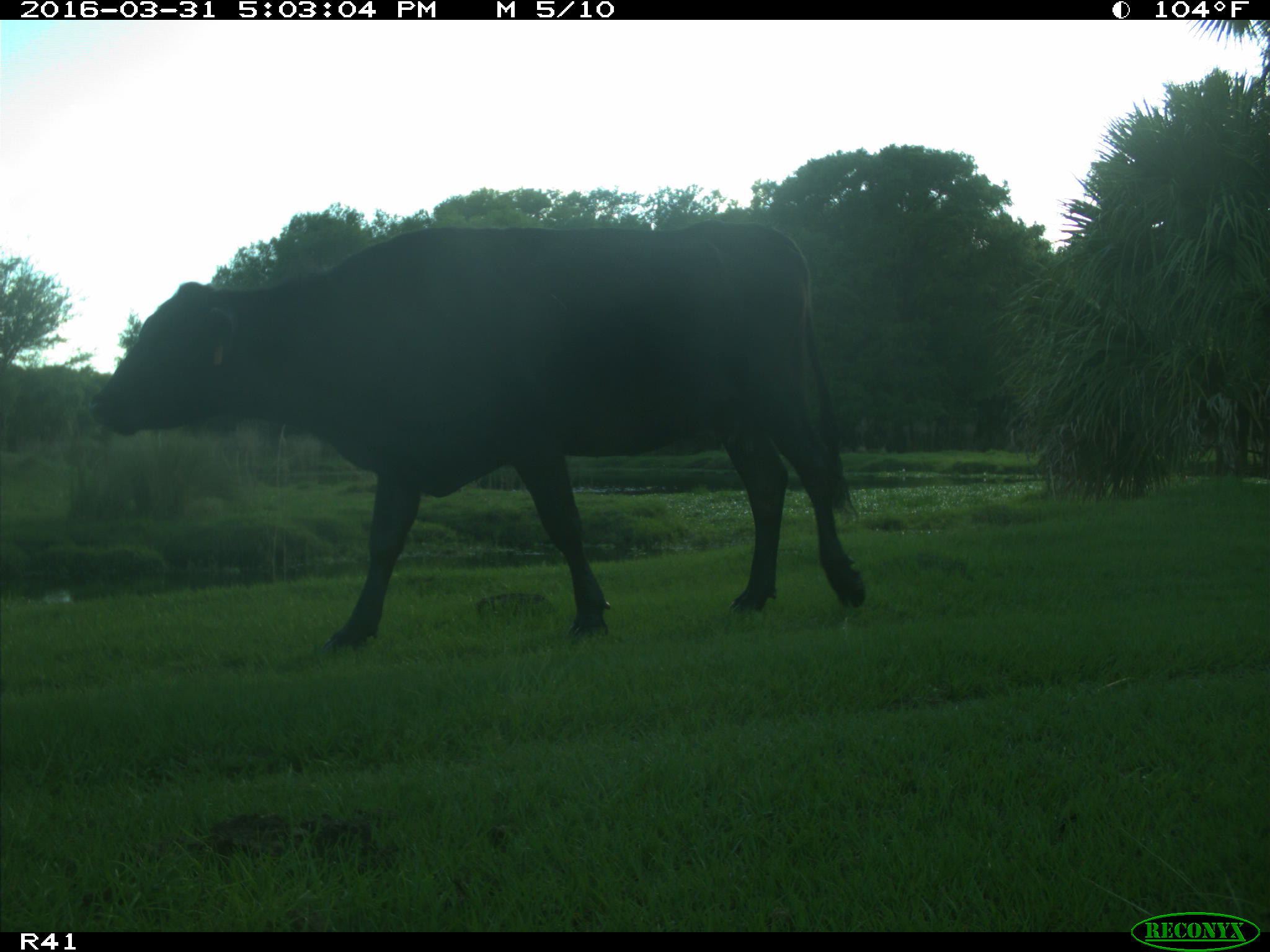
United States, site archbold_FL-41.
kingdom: Animalia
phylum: Chordata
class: Mammalia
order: Artiodactyla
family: Bovidae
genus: Bos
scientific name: Bos taurus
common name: domestic cow